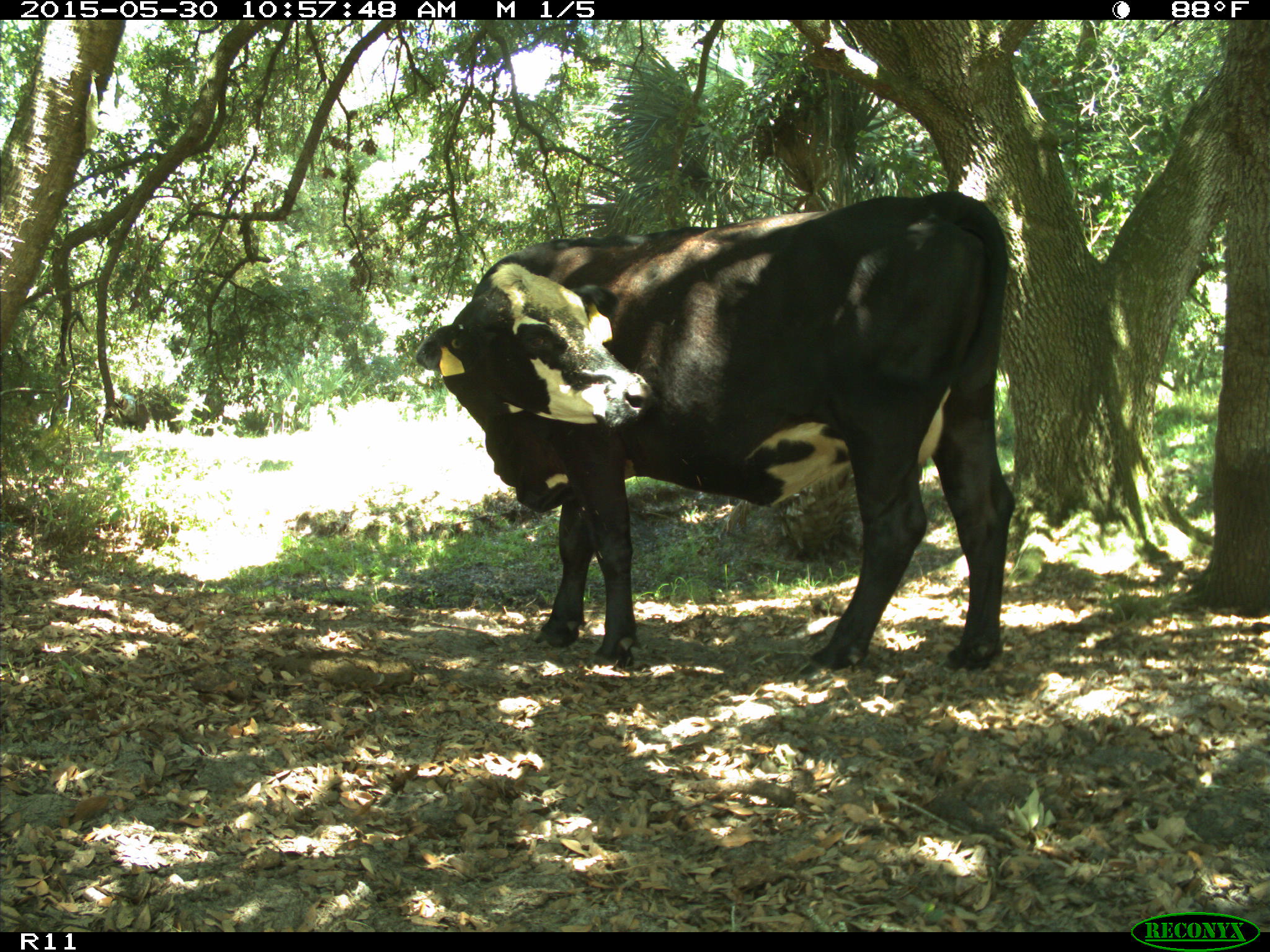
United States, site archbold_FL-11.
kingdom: Animalia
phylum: Chordata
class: Mammalia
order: Artiodactyla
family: Bovidae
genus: Bos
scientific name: Bos taurus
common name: domestic cow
Bos taurus (domestic cow).